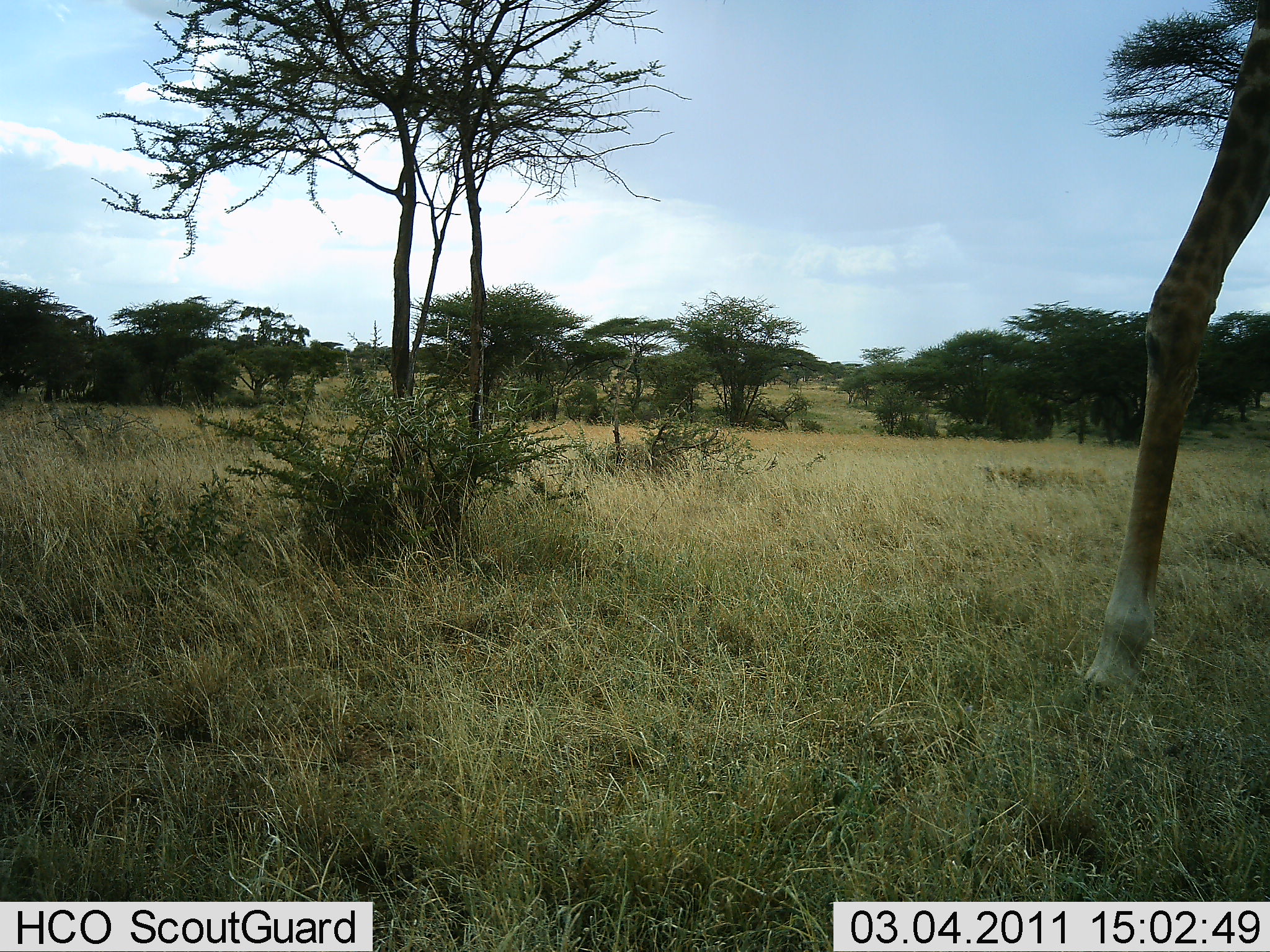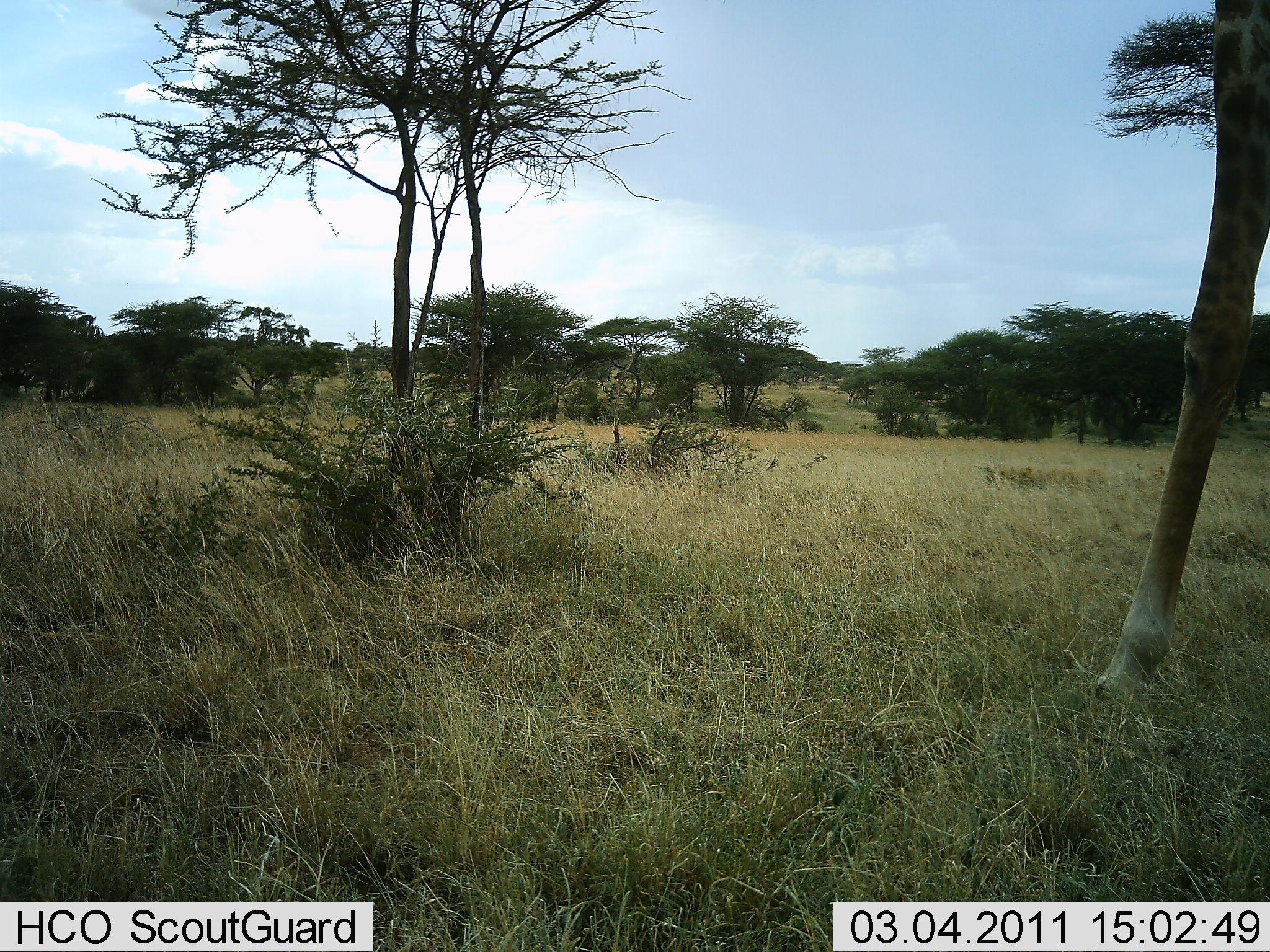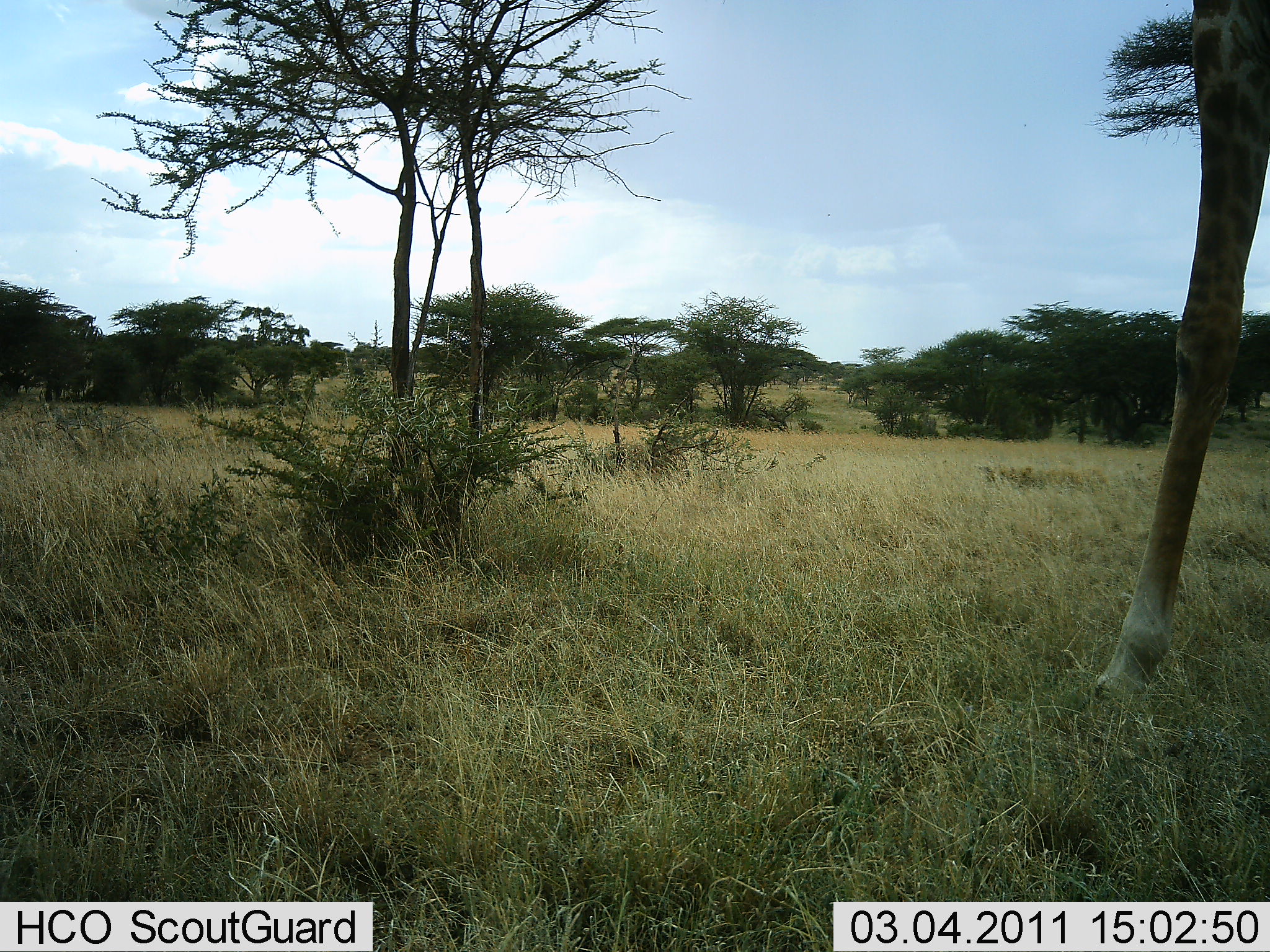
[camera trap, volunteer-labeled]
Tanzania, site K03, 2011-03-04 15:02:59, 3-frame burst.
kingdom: Animalia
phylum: Chordata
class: Mammalia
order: Artiodactyla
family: Giraffidae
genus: Giraffa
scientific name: Giraffa camelopardalis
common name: giraffe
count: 1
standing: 82%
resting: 0%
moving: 9%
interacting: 0%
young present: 0%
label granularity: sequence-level